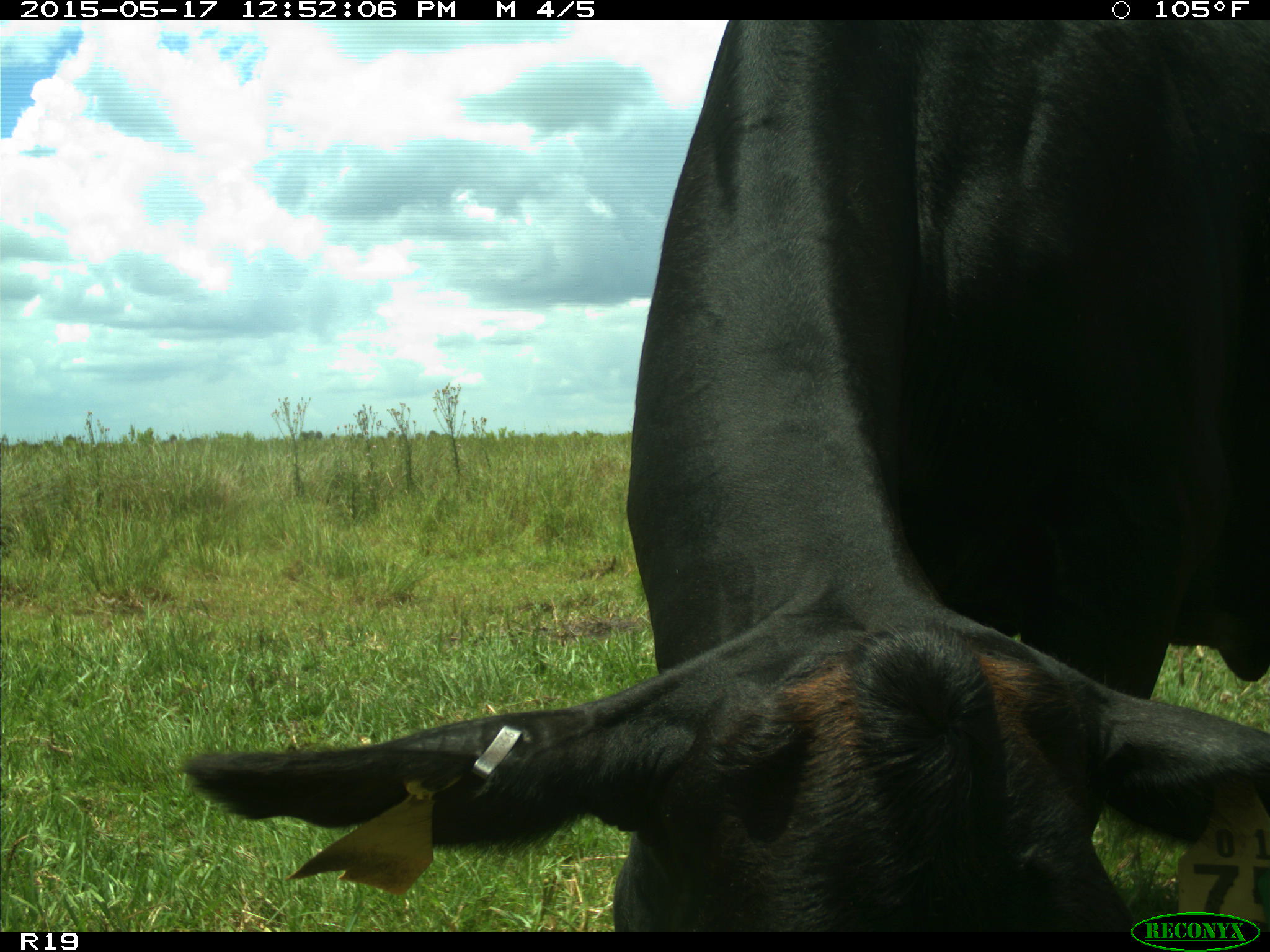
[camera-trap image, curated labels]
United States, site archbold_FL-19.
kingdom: Animalia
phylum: Chordata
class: Mammalia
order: Artiodactyla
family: Bovidae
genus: Bos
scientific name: Bos taurus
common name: domestic cow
Bos taurus (domestic cow).